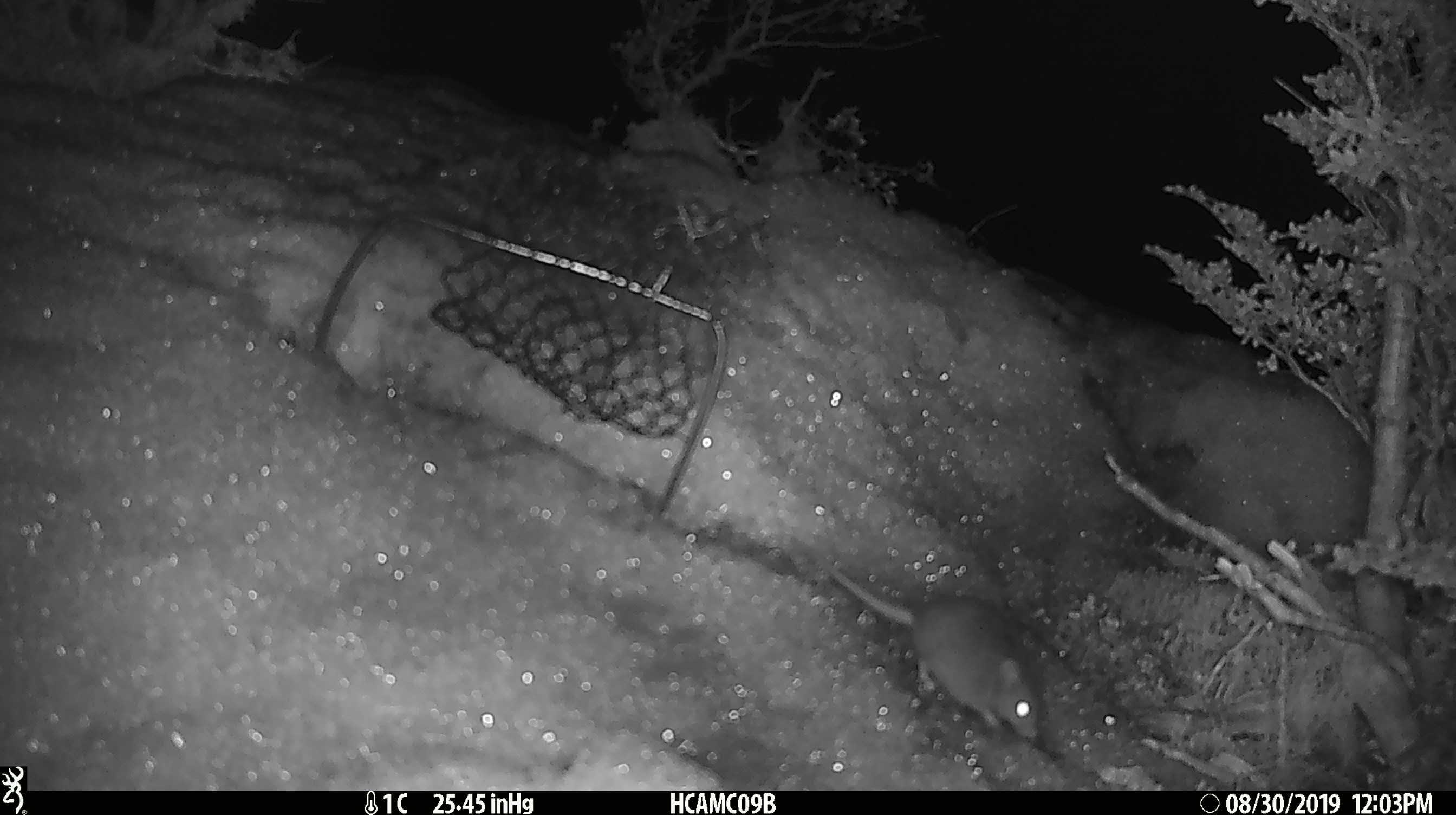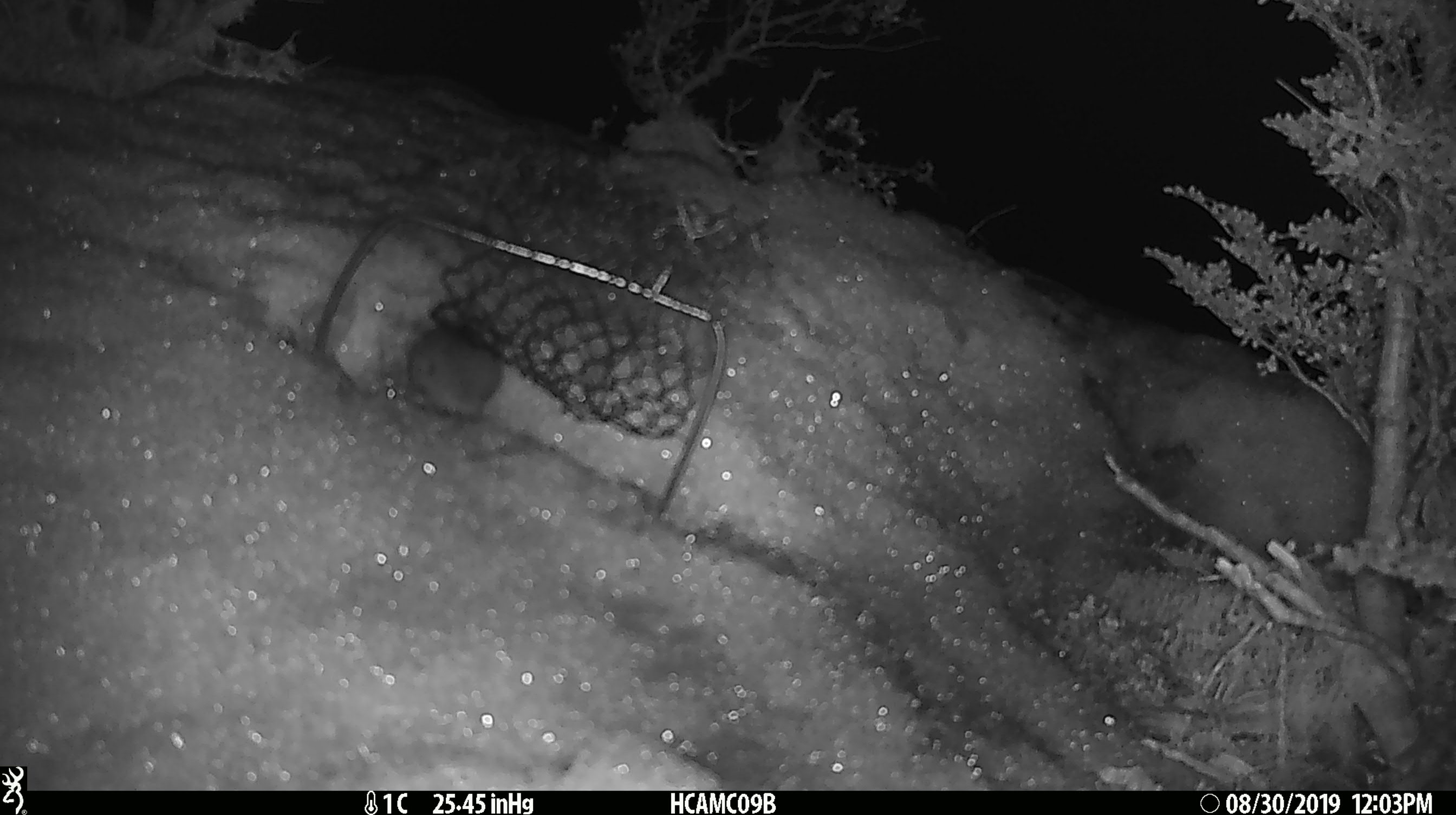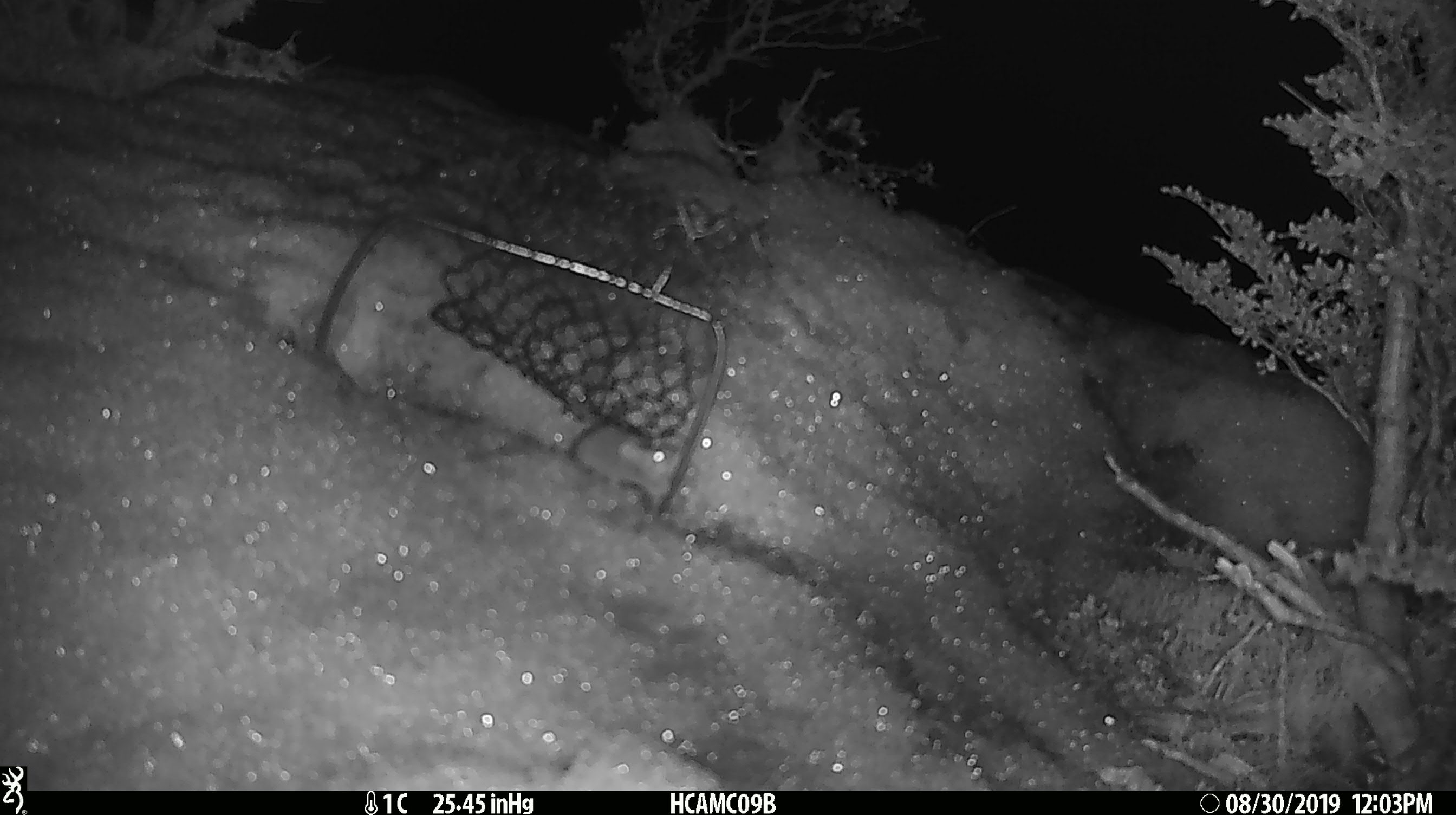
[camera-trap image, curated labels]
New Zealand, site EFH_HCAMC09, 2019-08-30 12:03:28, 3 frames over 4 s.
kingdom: Animalia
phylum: Chordata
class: Mammalia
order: Rodentia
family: Muridae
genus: Mus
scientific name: Mus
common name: mouse